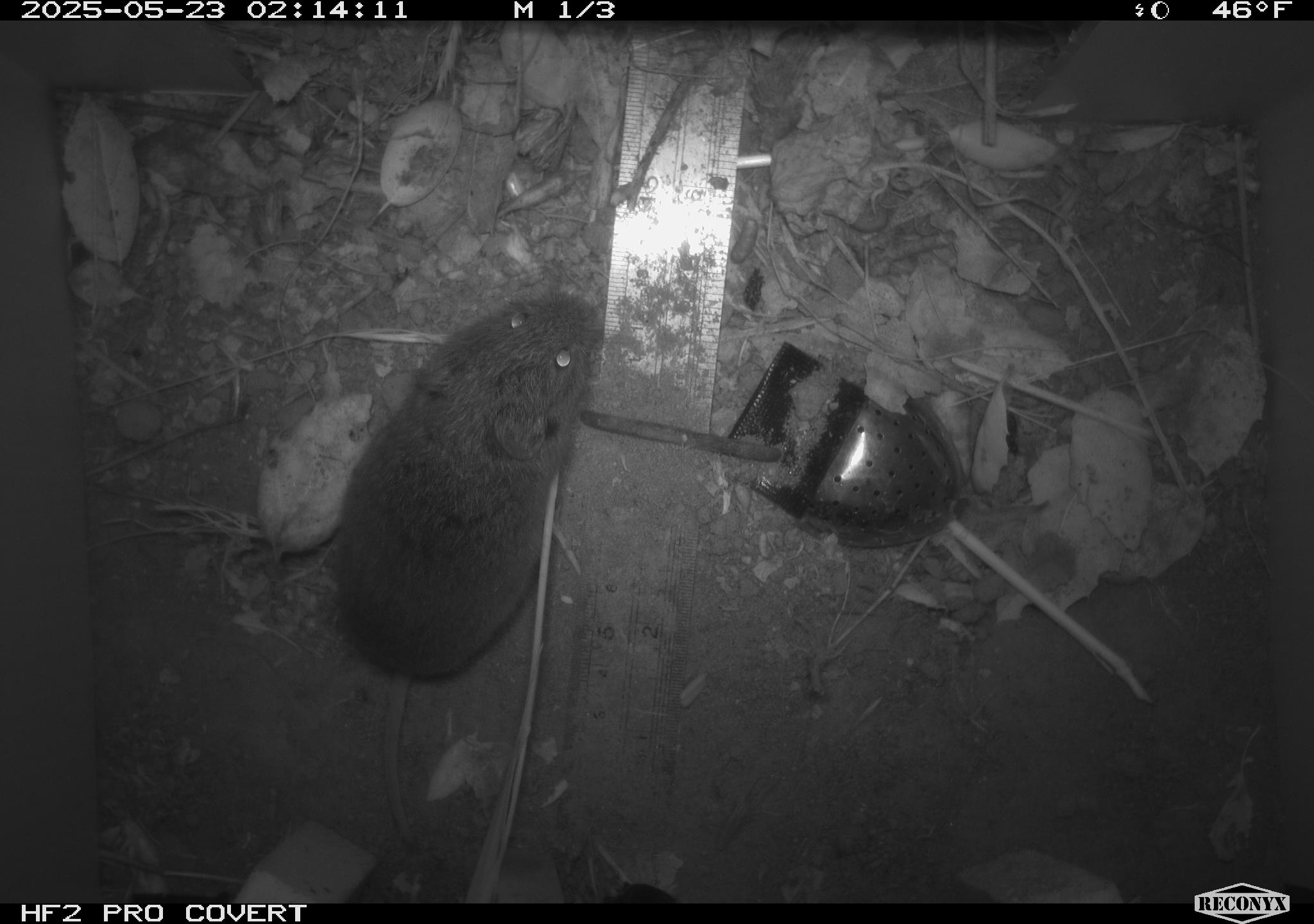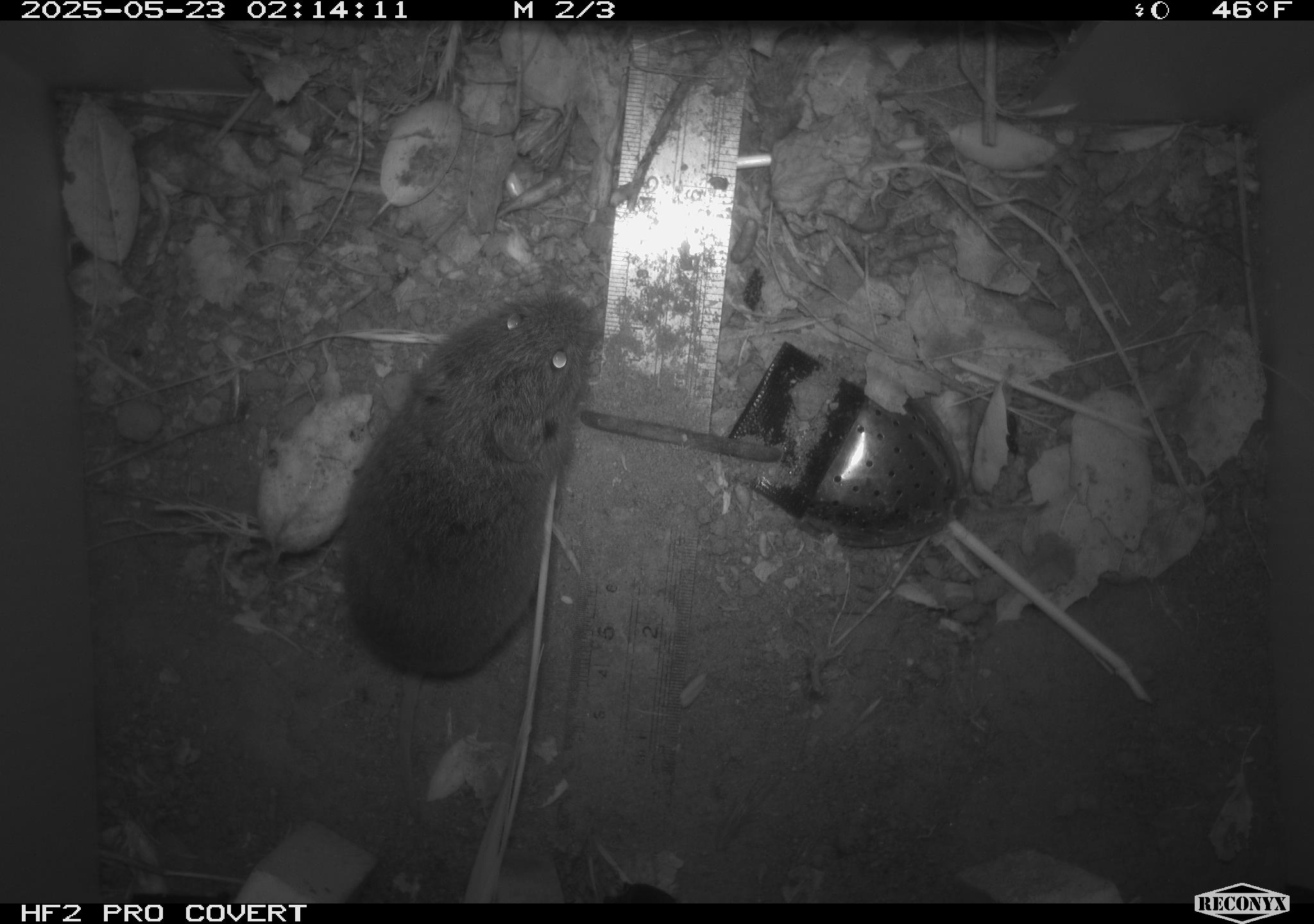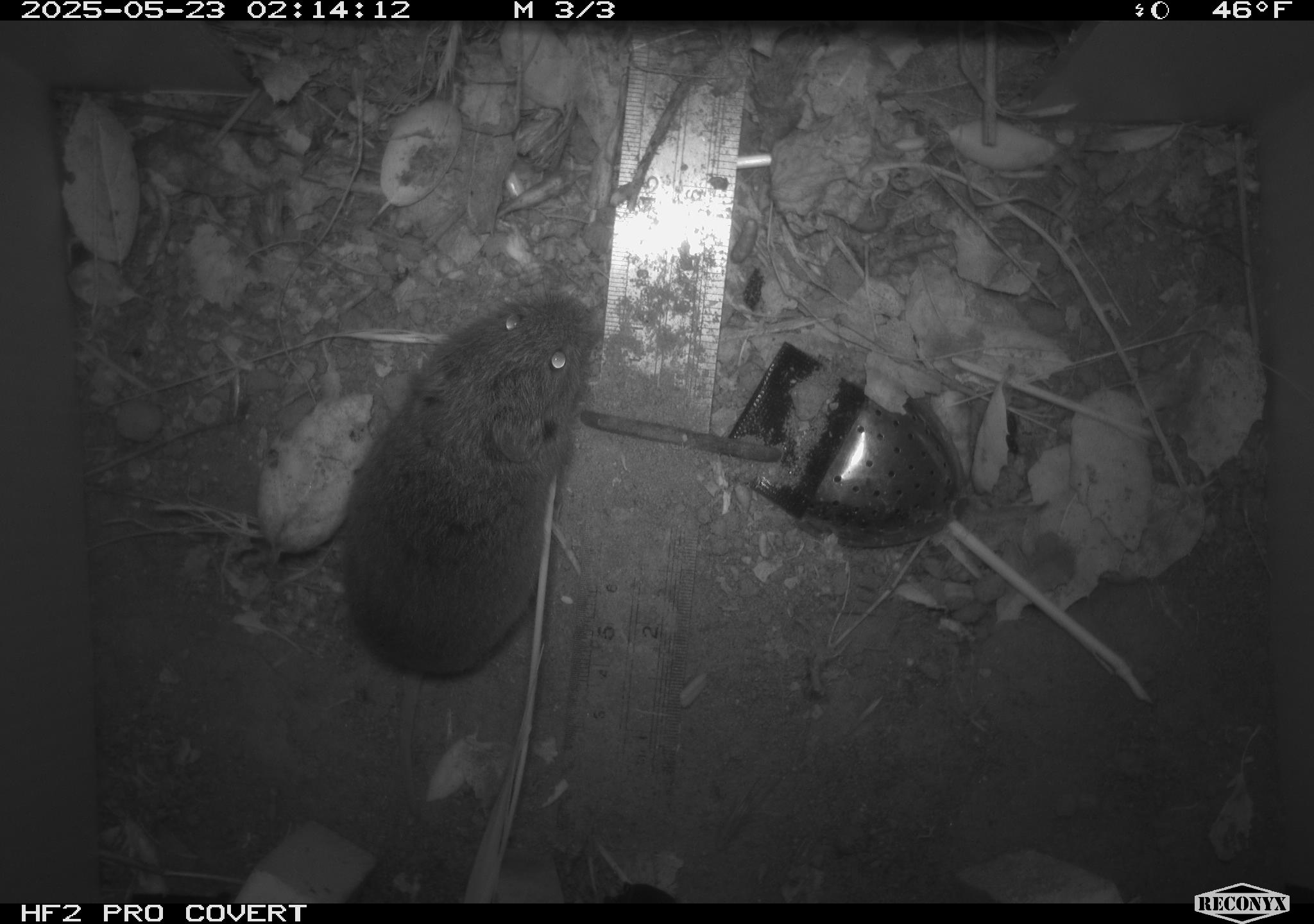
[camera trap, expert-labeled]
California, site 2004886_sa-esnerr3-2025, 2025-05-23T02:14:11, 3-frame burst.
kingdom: Animalia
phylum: Chordata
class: Mammalia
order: Rodentia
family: Cricetidae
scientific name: Arvicolinae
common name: voles, lemmings, and muskrats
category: arvicolinae subfamily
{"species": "arvicolinae subfamily (voles, lemmings, and muskrats) (Arvicolinae)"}